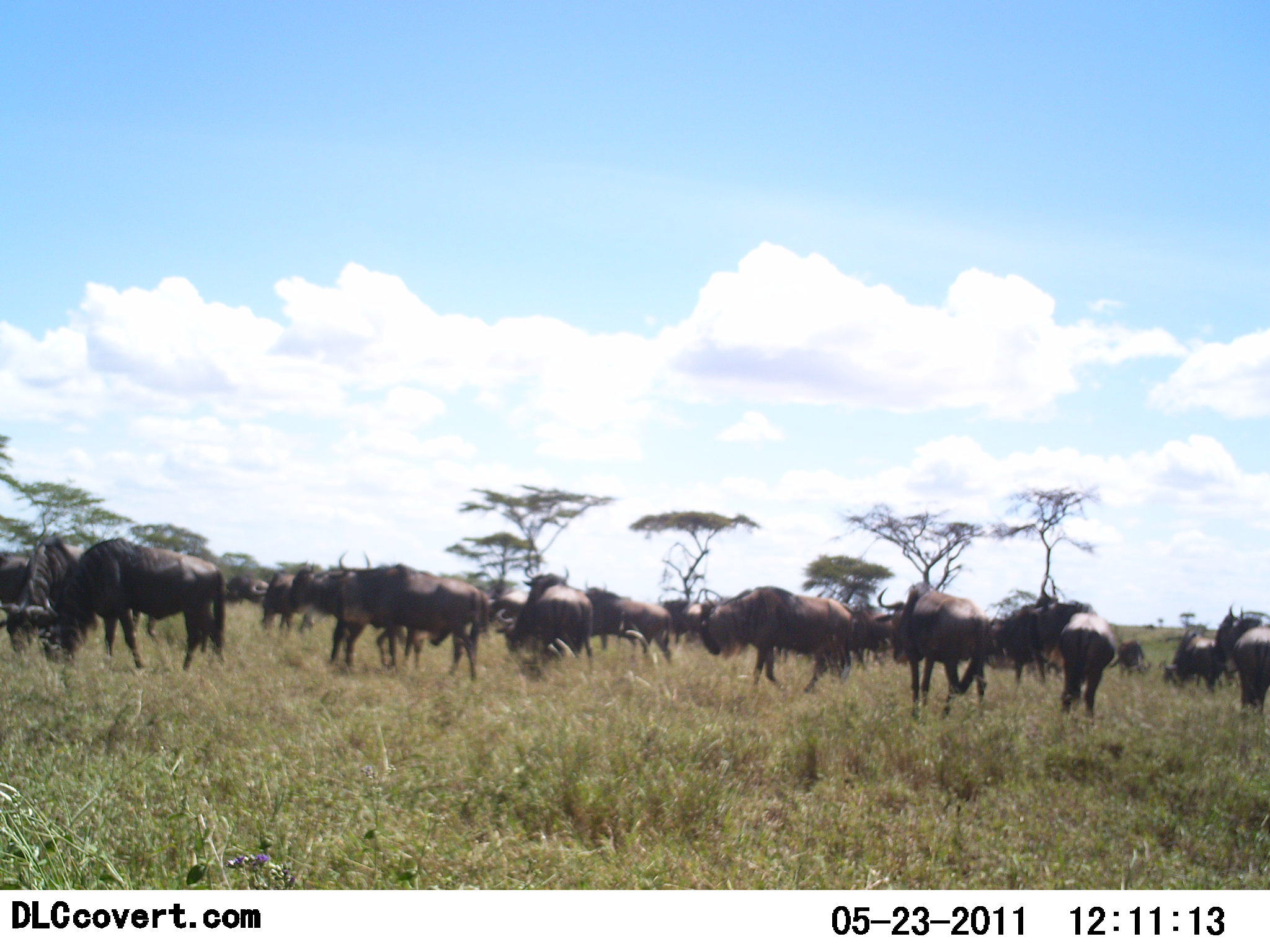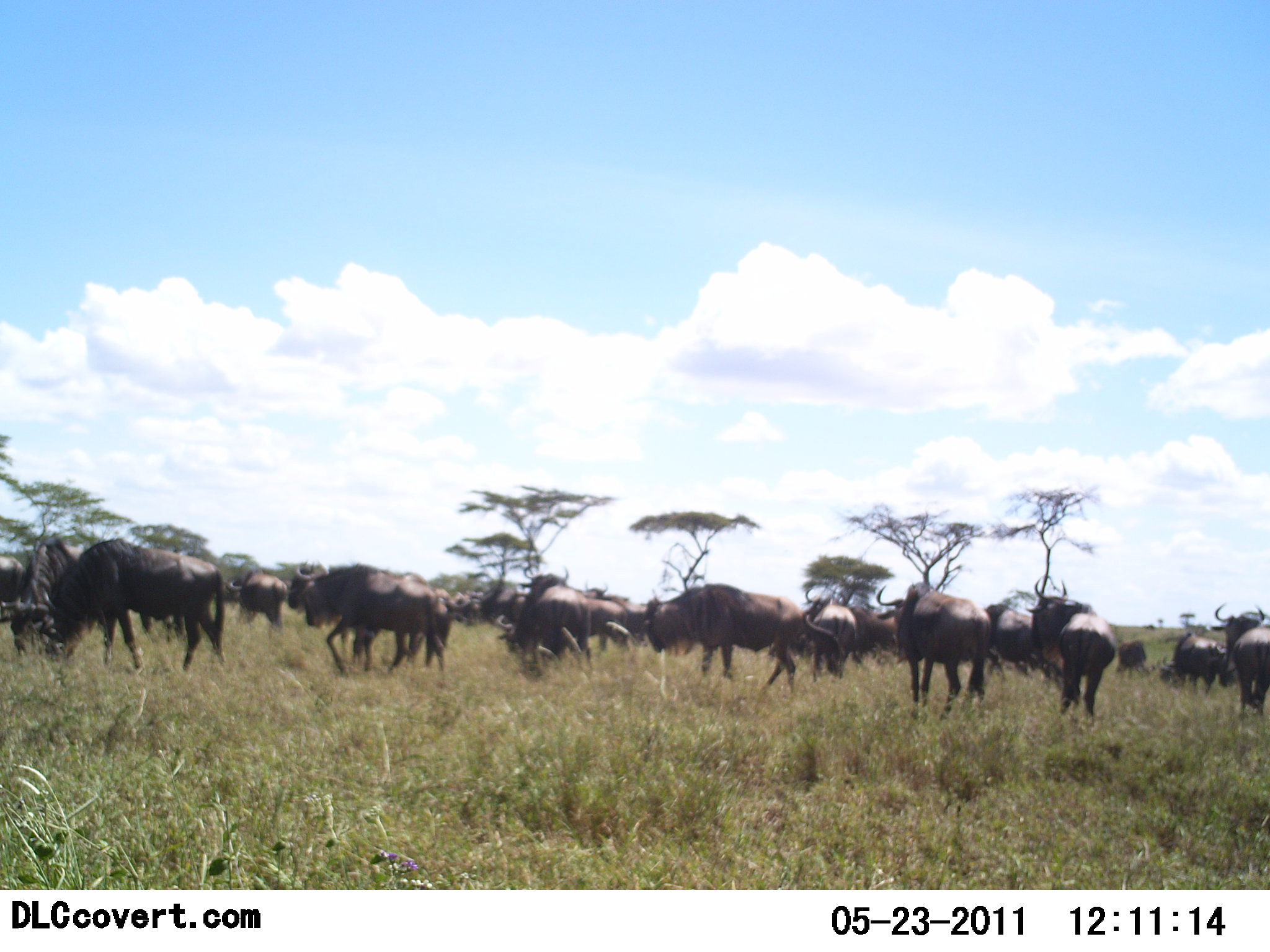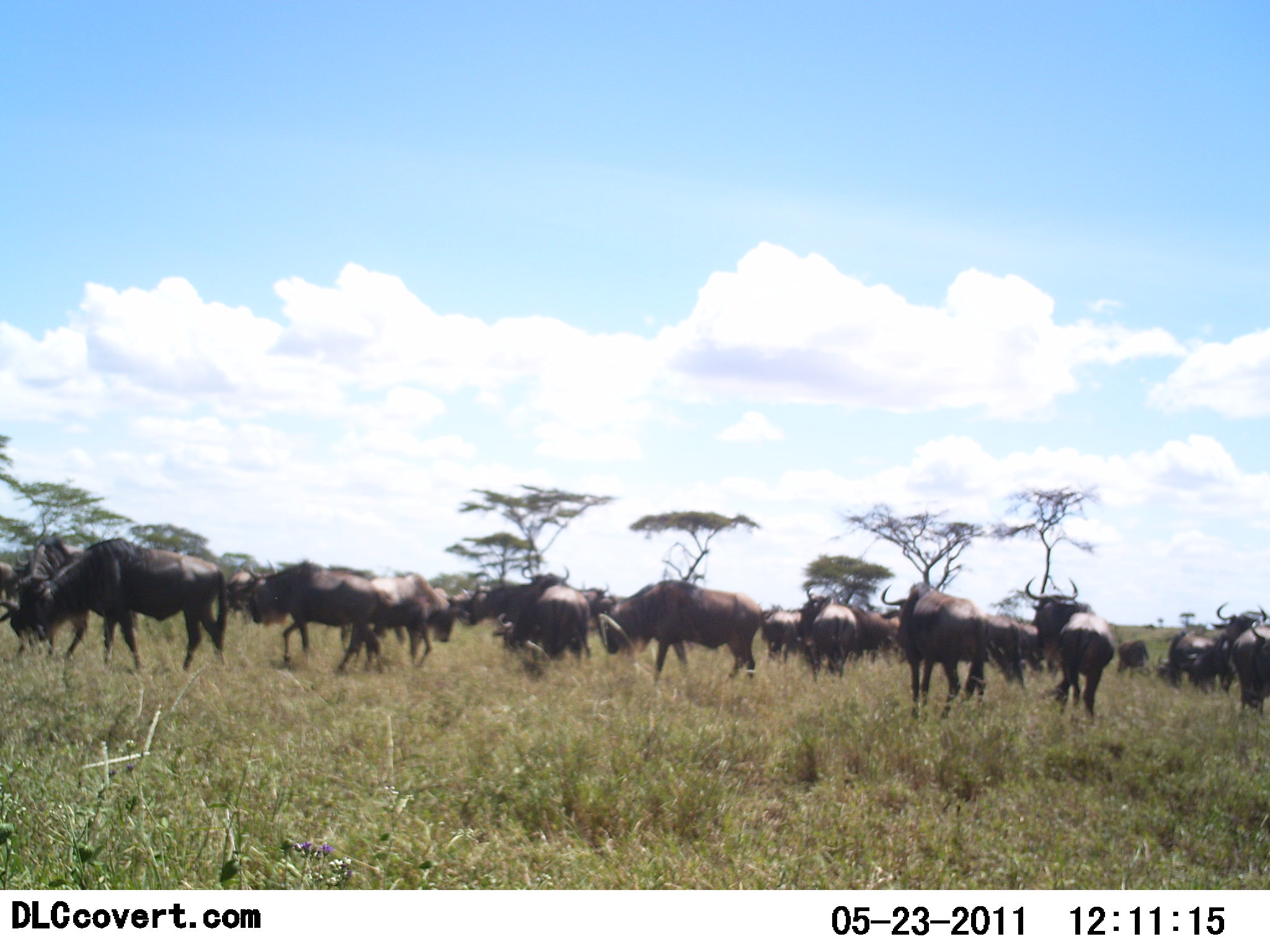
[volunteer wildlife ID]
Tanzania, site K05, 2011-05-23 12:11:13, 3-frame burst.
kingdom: Animalia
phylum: Chordata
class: Mammalia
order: Artiodactyla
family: Bovidae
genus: Connochaetes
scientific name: Connochaetes taurinus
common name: blue wildebeest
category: wildebeest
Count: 11-50.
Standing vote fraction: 55%.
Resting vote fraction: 9%.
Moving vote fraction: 73%.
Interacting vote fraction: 9%.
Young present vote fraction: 9%.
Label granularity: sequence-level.